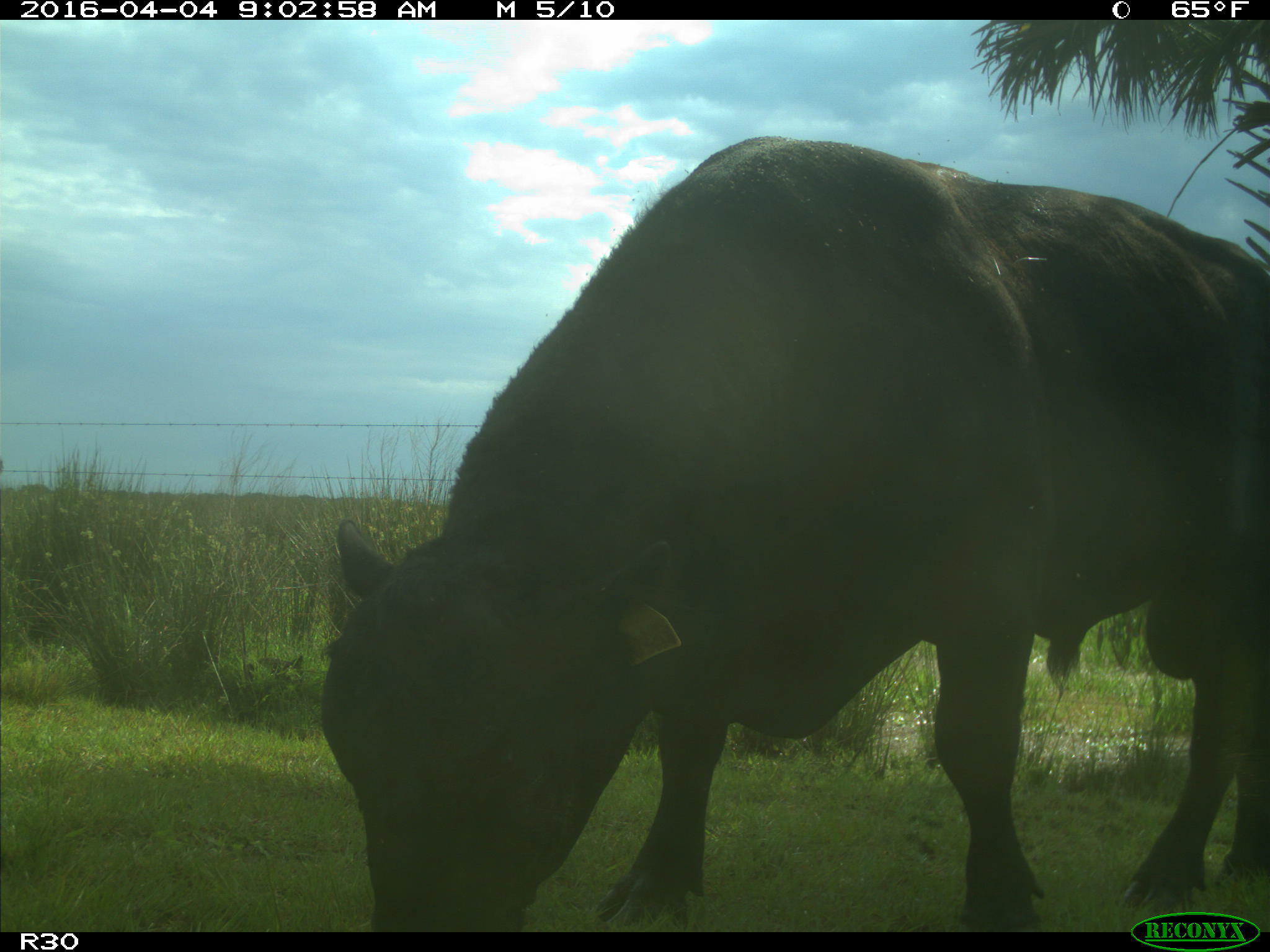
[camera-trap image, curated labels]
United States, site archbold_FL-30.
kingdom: Animalia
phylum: Chordata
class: Mammalia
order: Artiodactyla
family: Bovidae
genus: Bos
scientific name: Bos taurus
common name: domestic cow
Bos taurus (domestic cow).